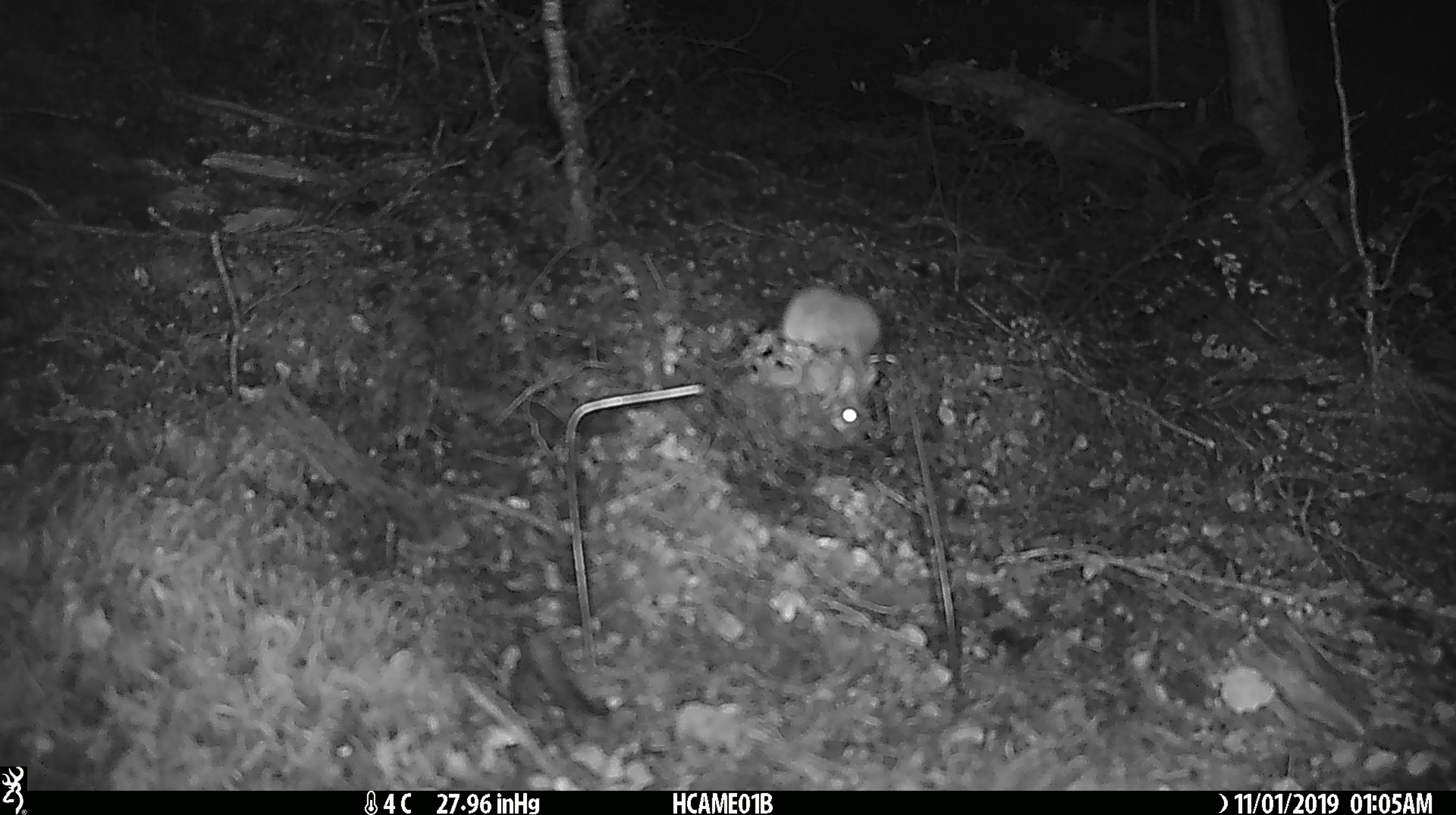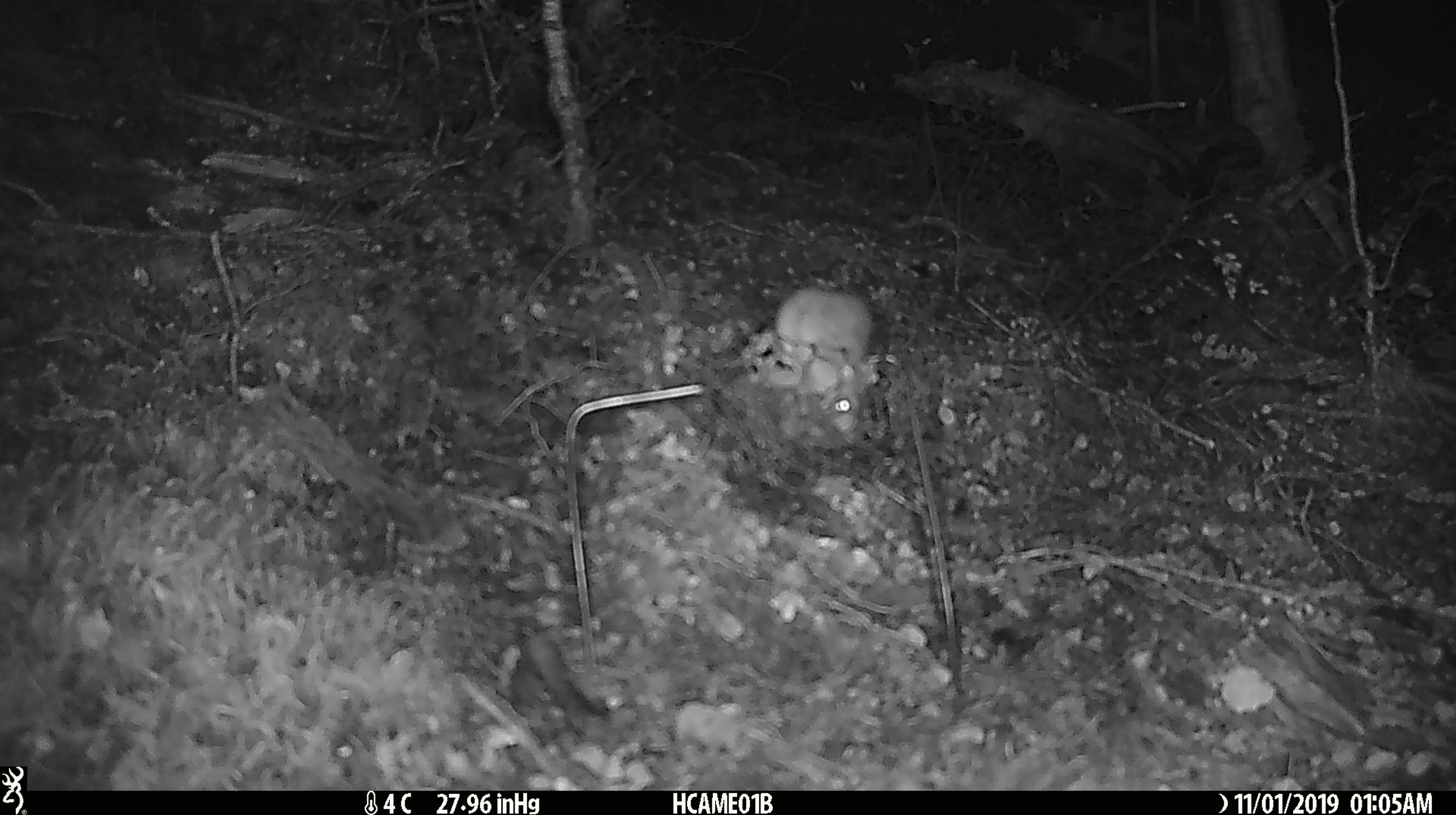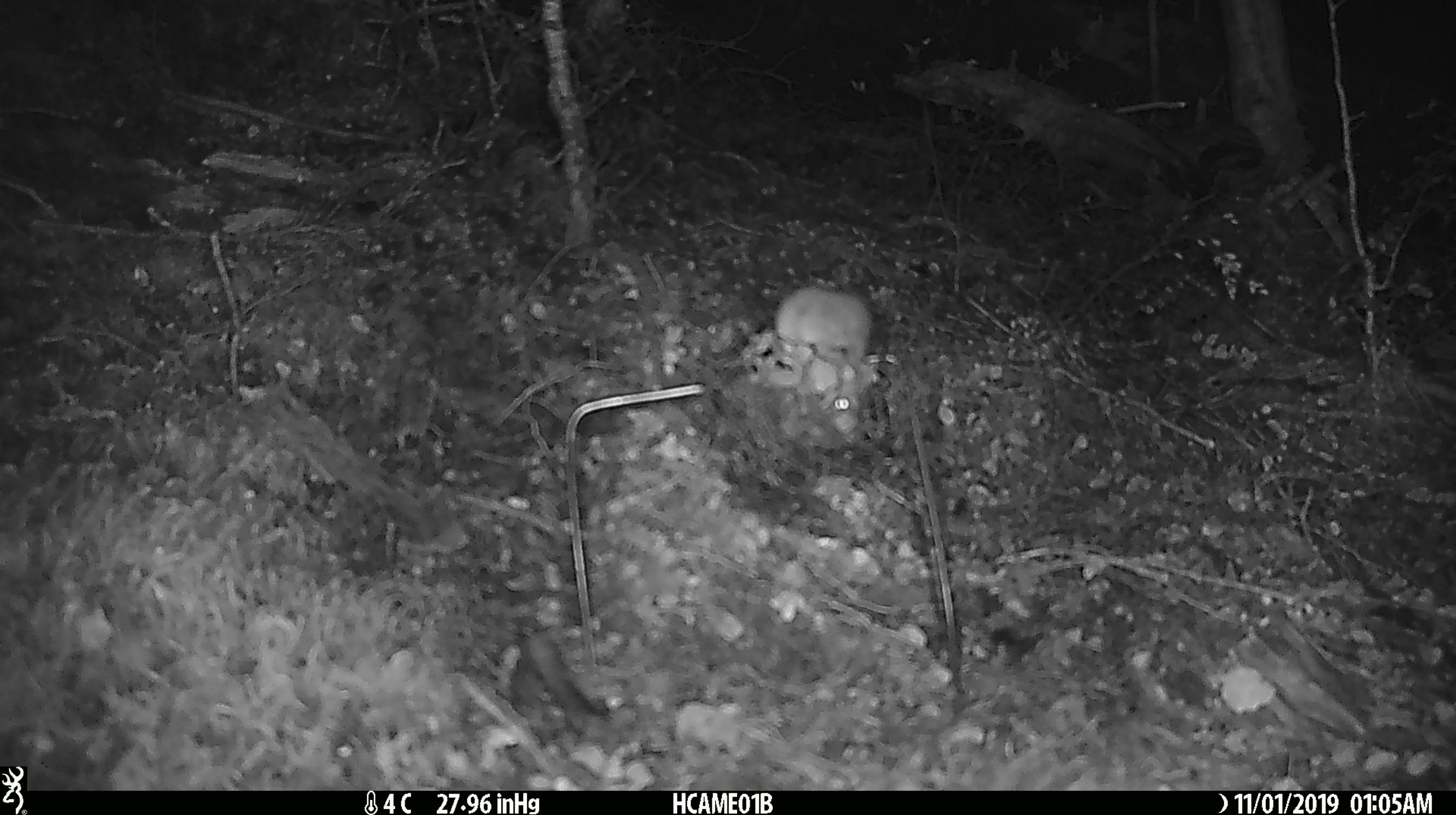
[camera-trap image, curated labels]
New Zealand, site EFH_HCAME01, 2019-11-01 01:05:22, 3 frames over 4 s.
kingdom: Animalia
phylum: Chordata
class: Mammalia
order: Rodentia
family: Muridae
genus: Mus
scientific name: Mus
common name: mouse